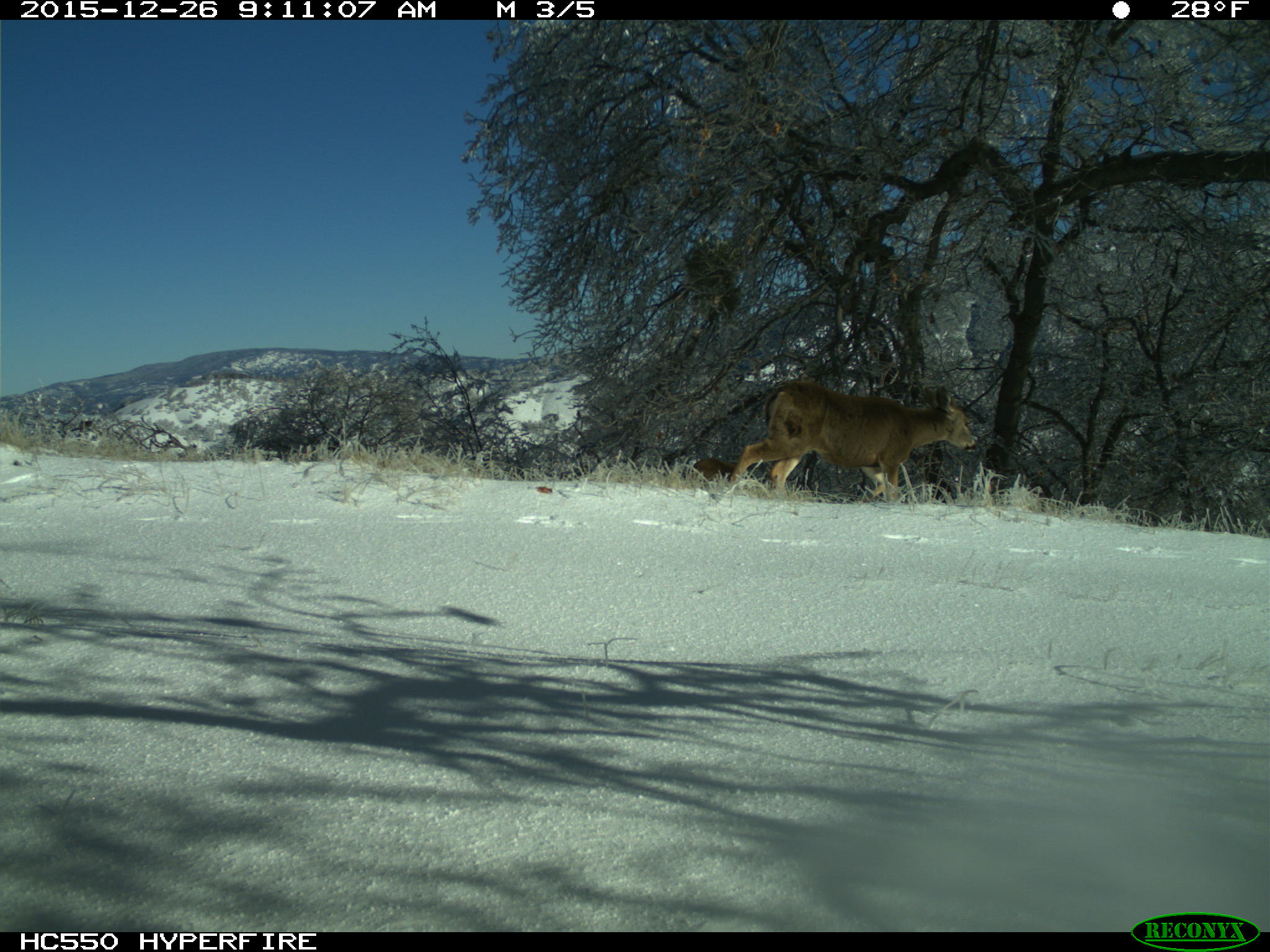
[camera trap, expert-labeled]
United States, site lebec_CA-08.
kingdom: Animalia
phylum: Chordata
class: Mammalia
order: Artiodactyla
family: Cervidae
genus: Odocoileus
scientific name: Odocoileus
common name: deer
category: unidentified deer